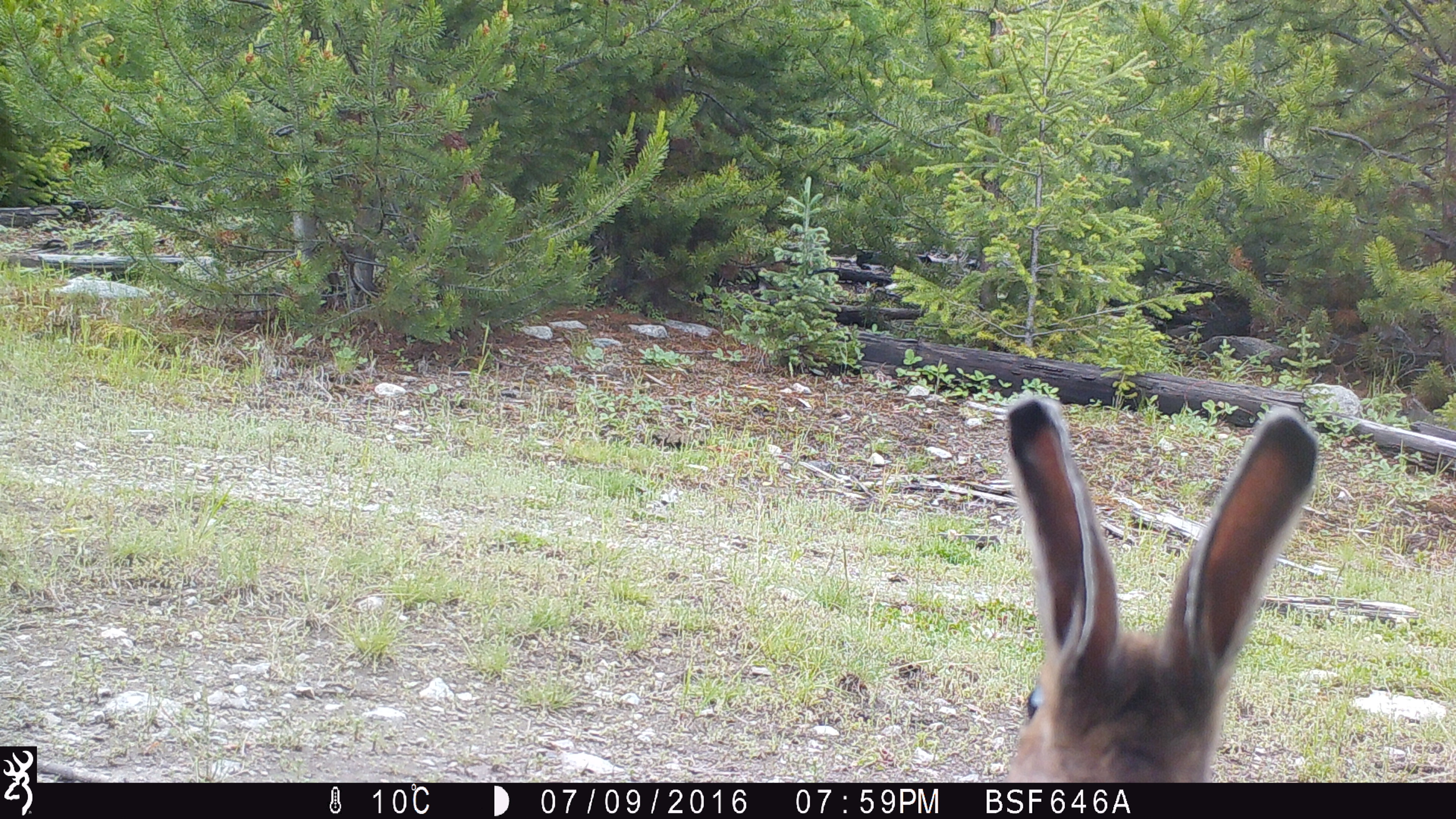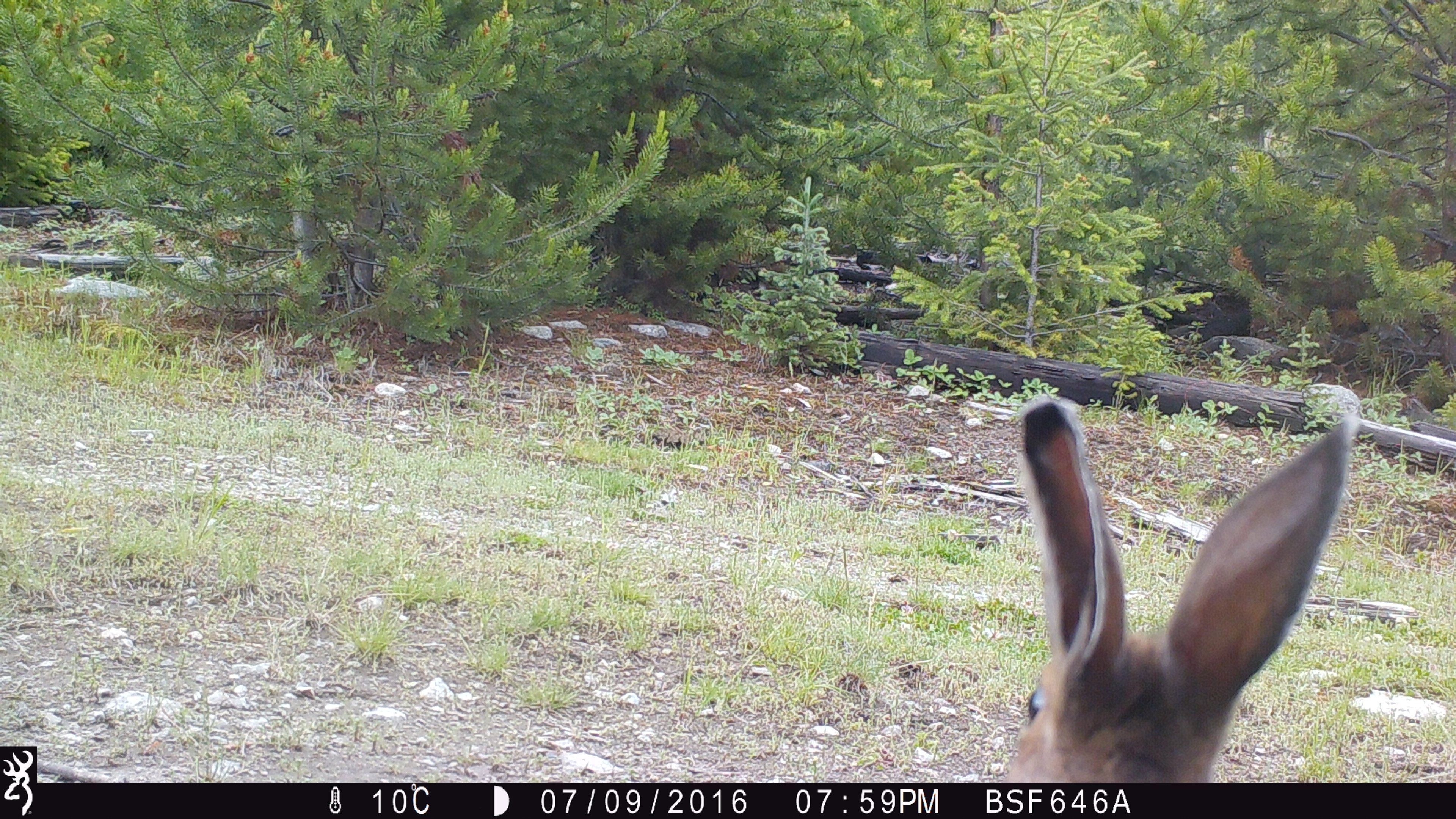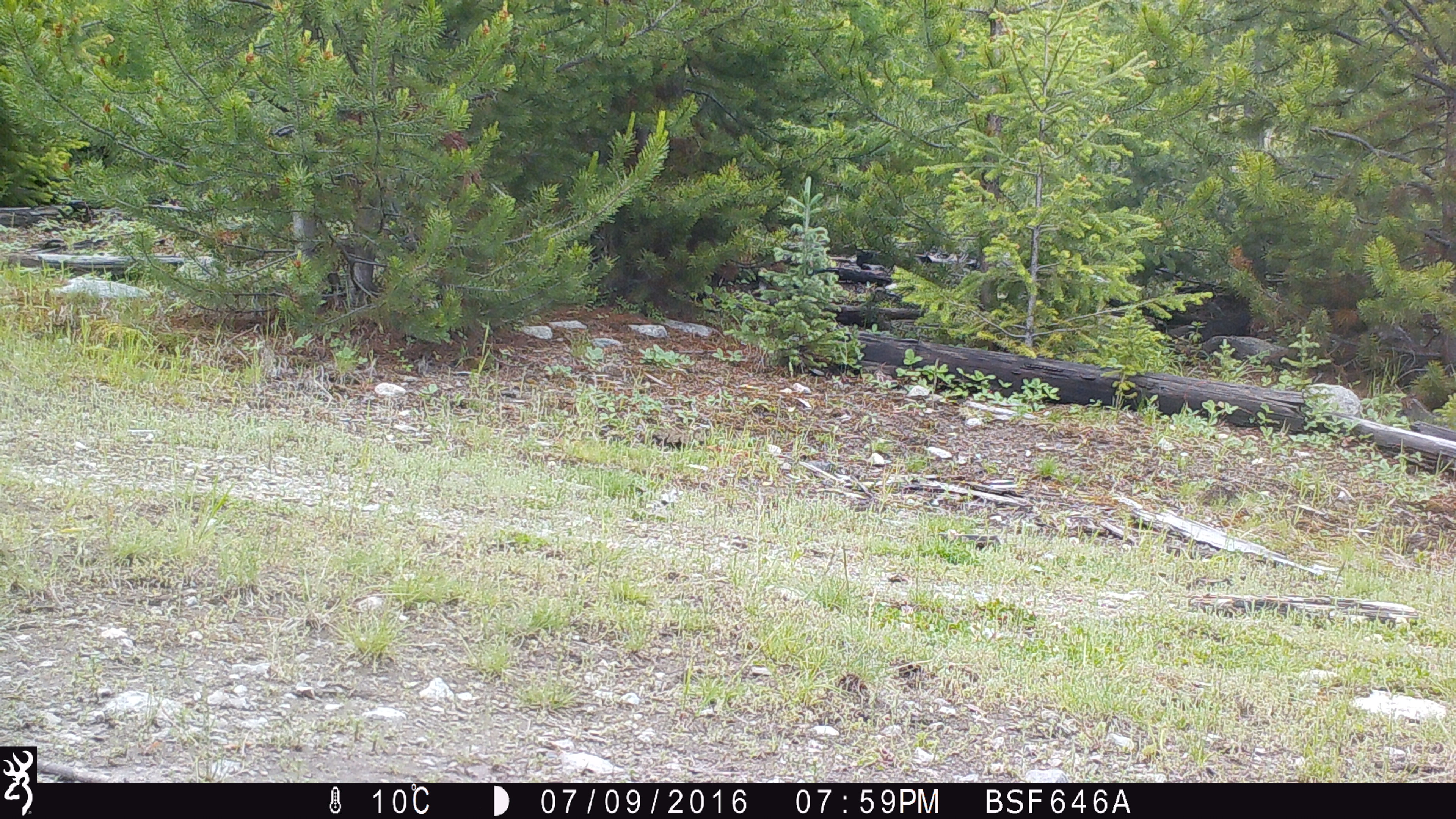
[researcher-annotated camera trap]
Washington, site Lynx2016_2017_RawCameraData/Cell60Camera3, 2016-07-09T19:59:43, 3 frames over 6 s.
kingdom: Animalia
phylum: Chordata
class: Mammalia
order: Lagomorpha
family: Leporidae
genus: Lepus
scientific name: Lepus americanus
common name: snowshoe hare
Lepus americanus (snowshoe hare). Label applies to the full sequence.